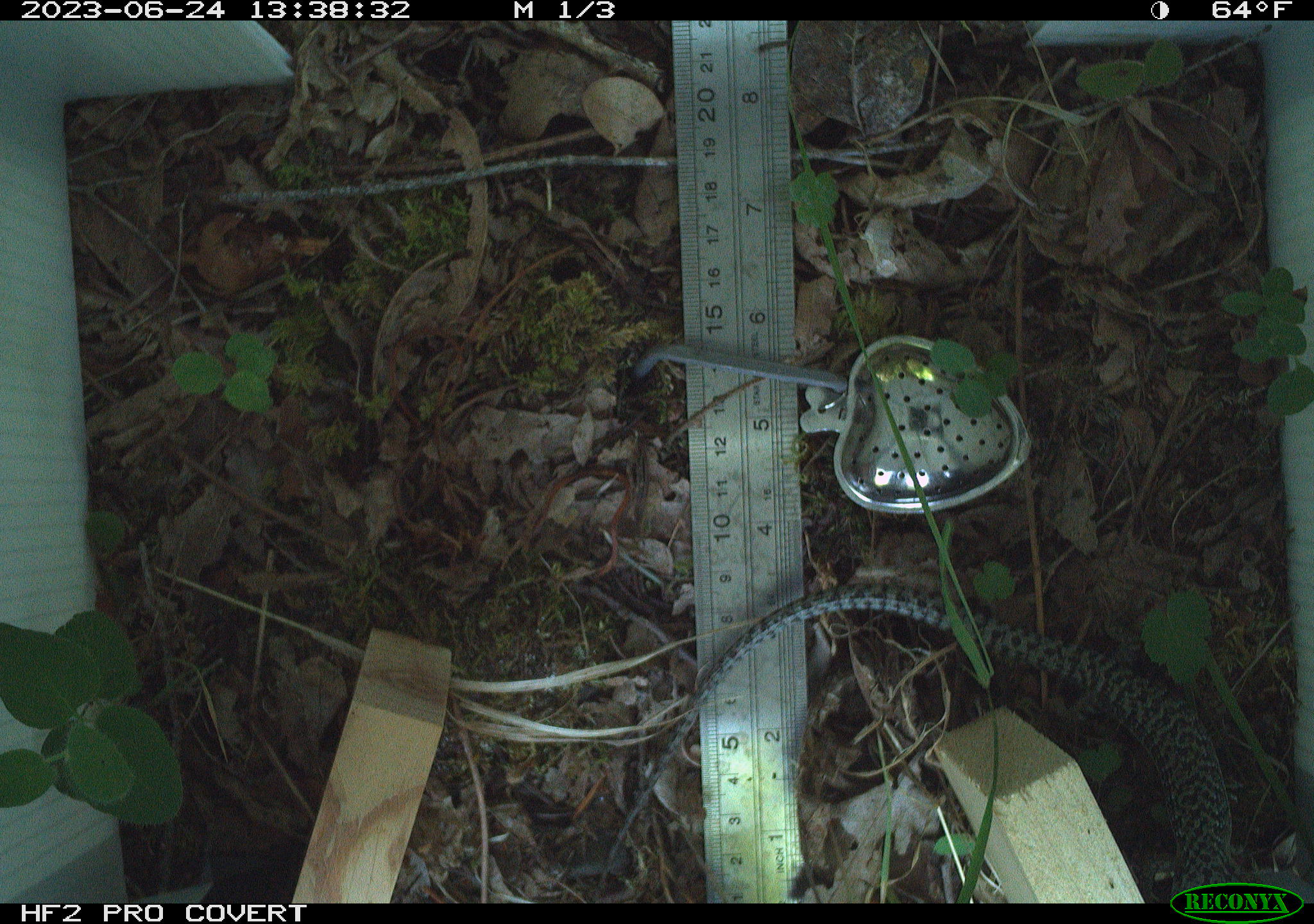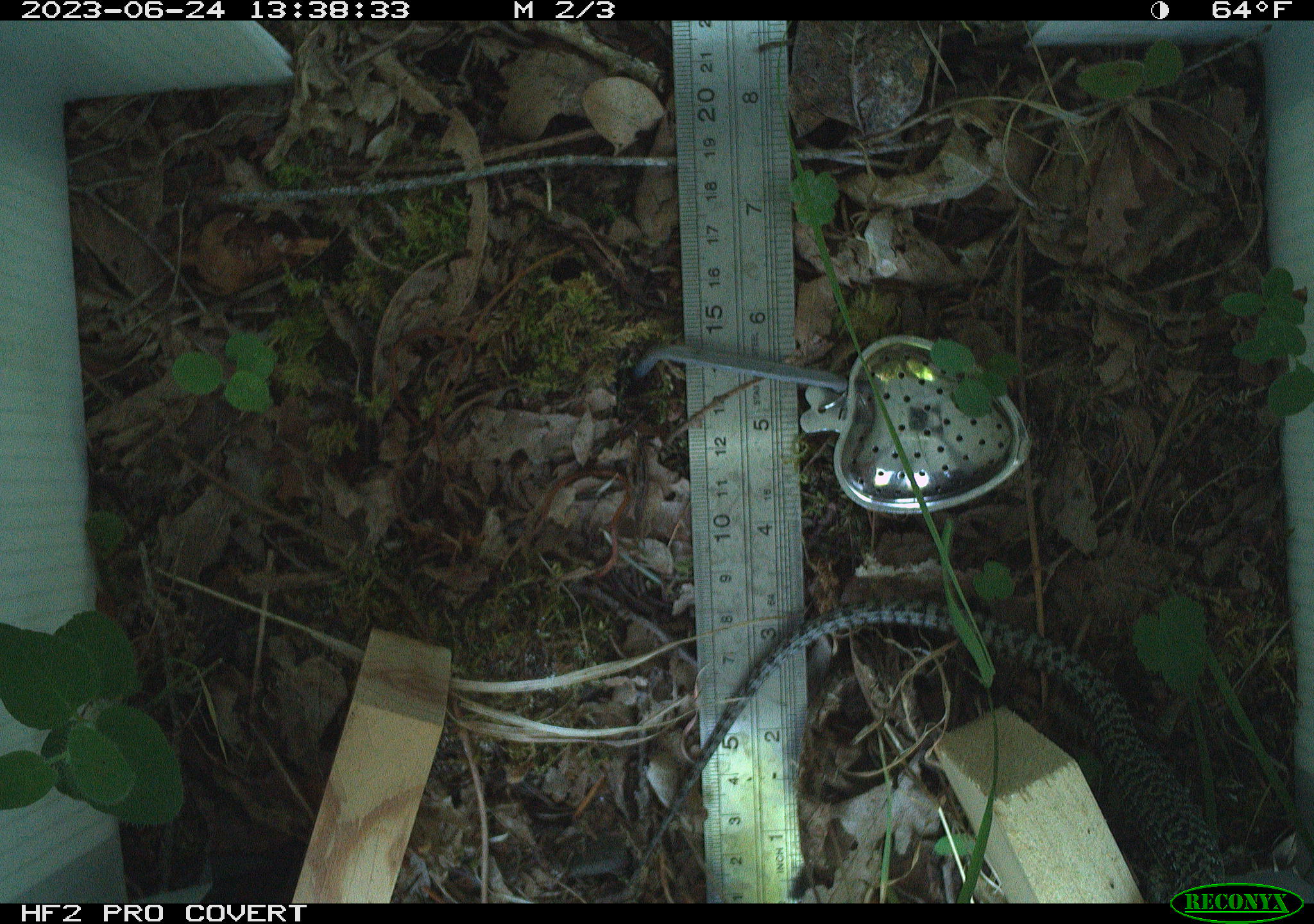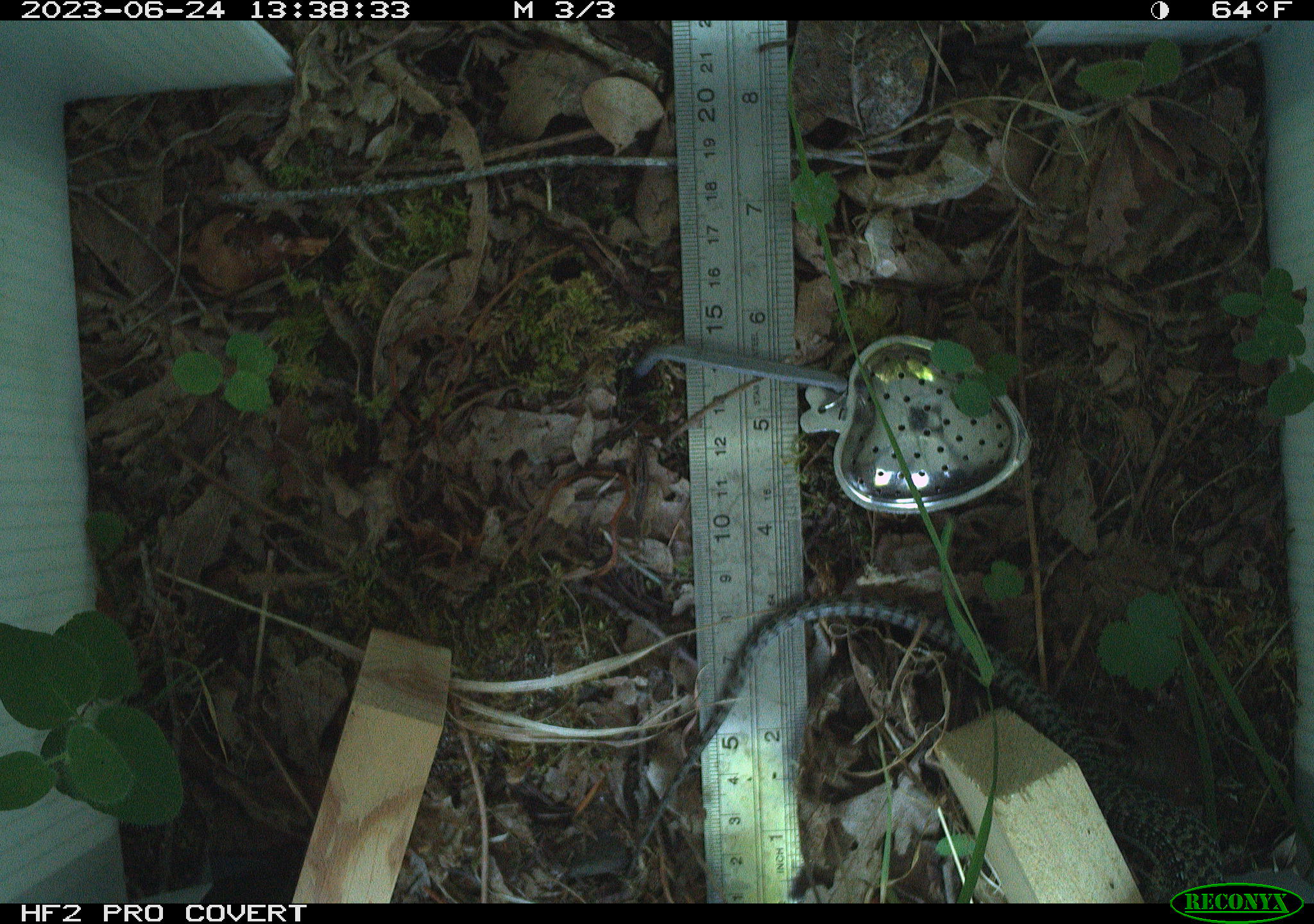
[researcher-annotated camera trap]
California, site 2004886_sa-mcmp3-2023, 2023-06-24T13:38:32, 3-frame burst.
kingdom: Animalia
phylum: Chordata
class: Reptilia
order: Squamata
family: Anguidae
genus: Elgaria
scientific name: Elgaria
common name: alligator lizards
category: elgaria species